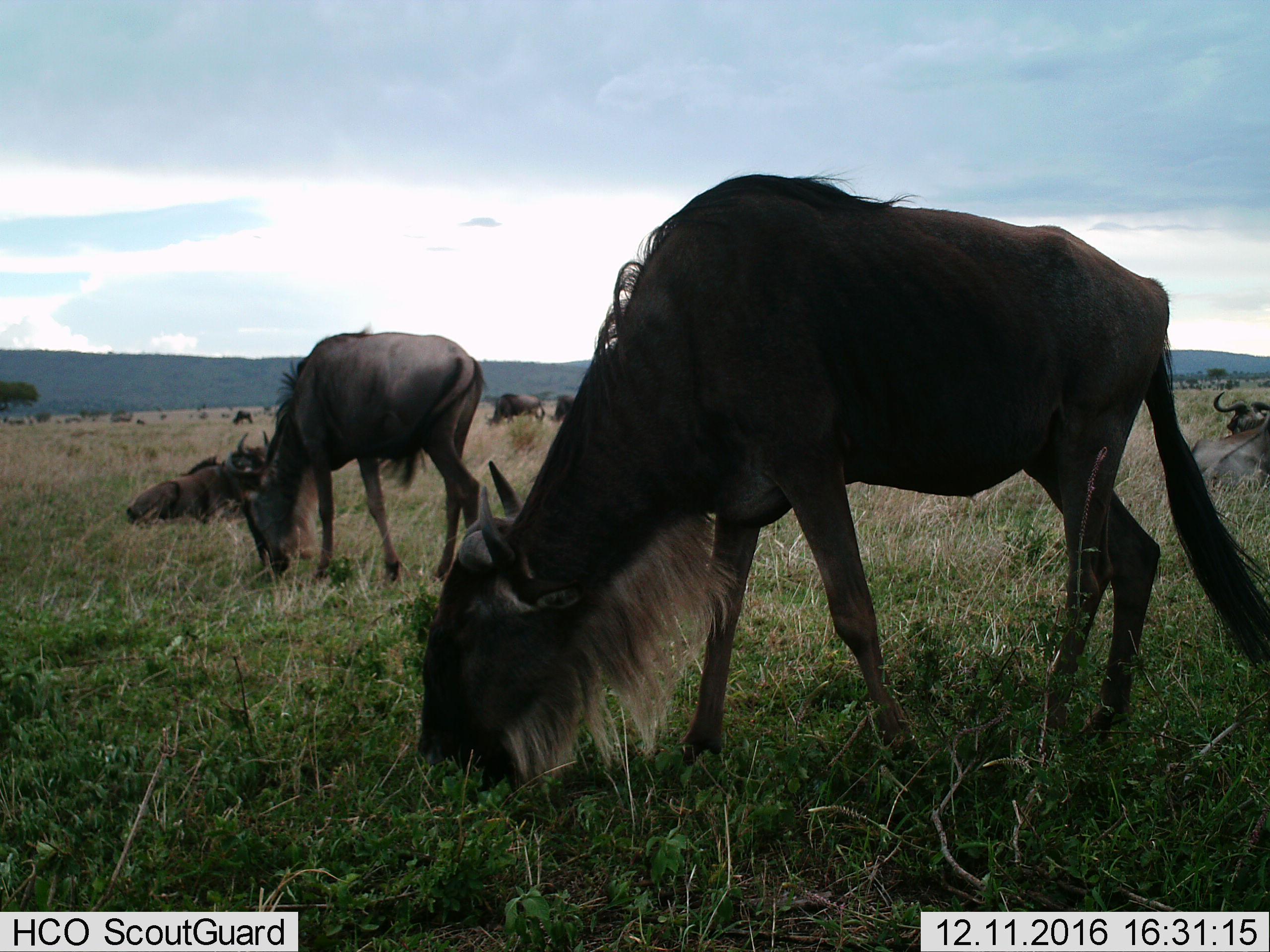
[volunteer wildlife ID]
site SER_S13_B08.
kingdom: Animalia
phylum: Chordata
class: Mammalia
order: Artiodactyla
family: Bovidae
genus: Connochaetes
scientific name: Connochaetes taurinus taurinus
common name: blue wildebeest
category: wildebeestblue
Wildebeestblue (blue wildebeest) (Connochaetes taurinus taurinus), count 11-50. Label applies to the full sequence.